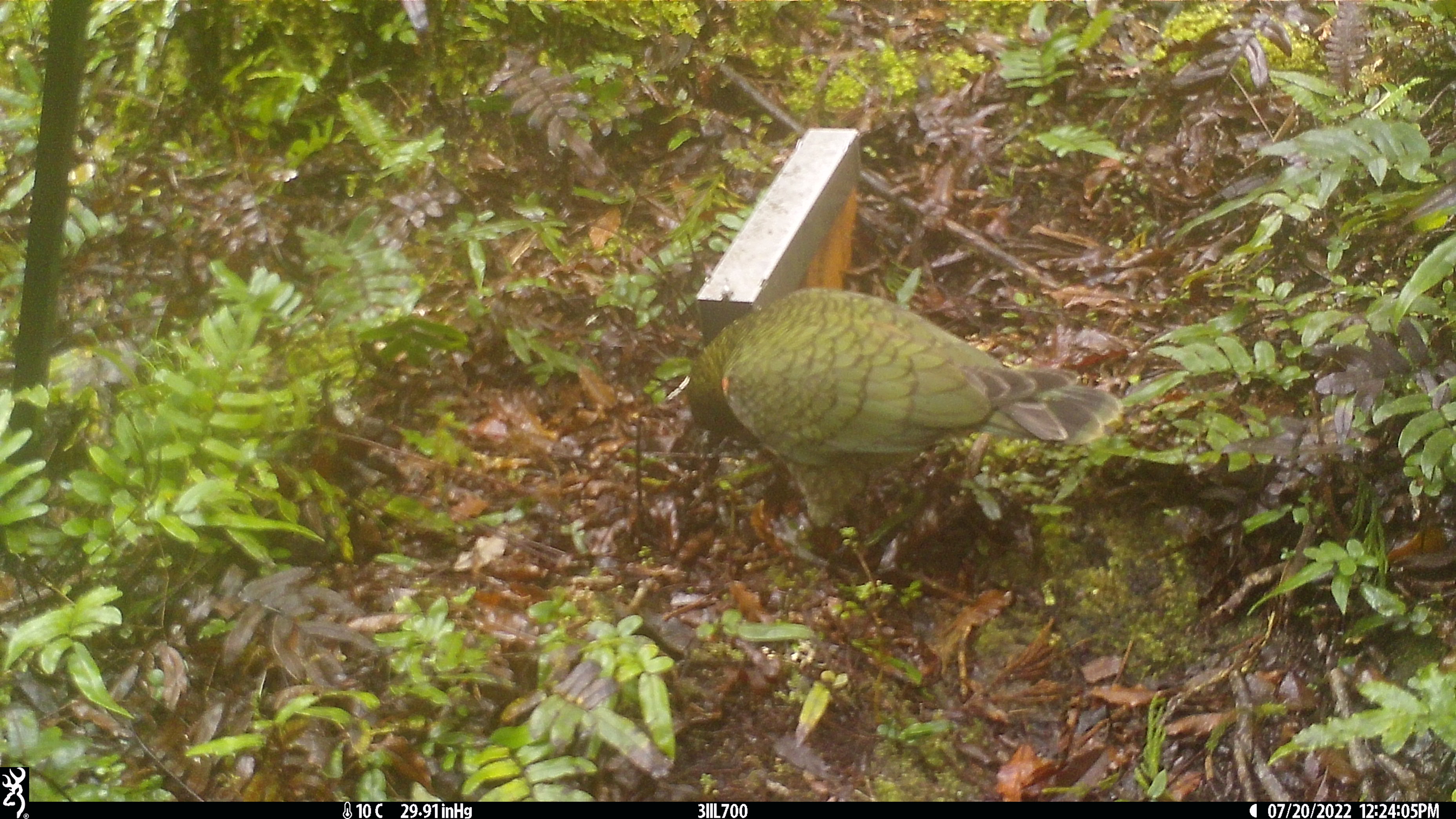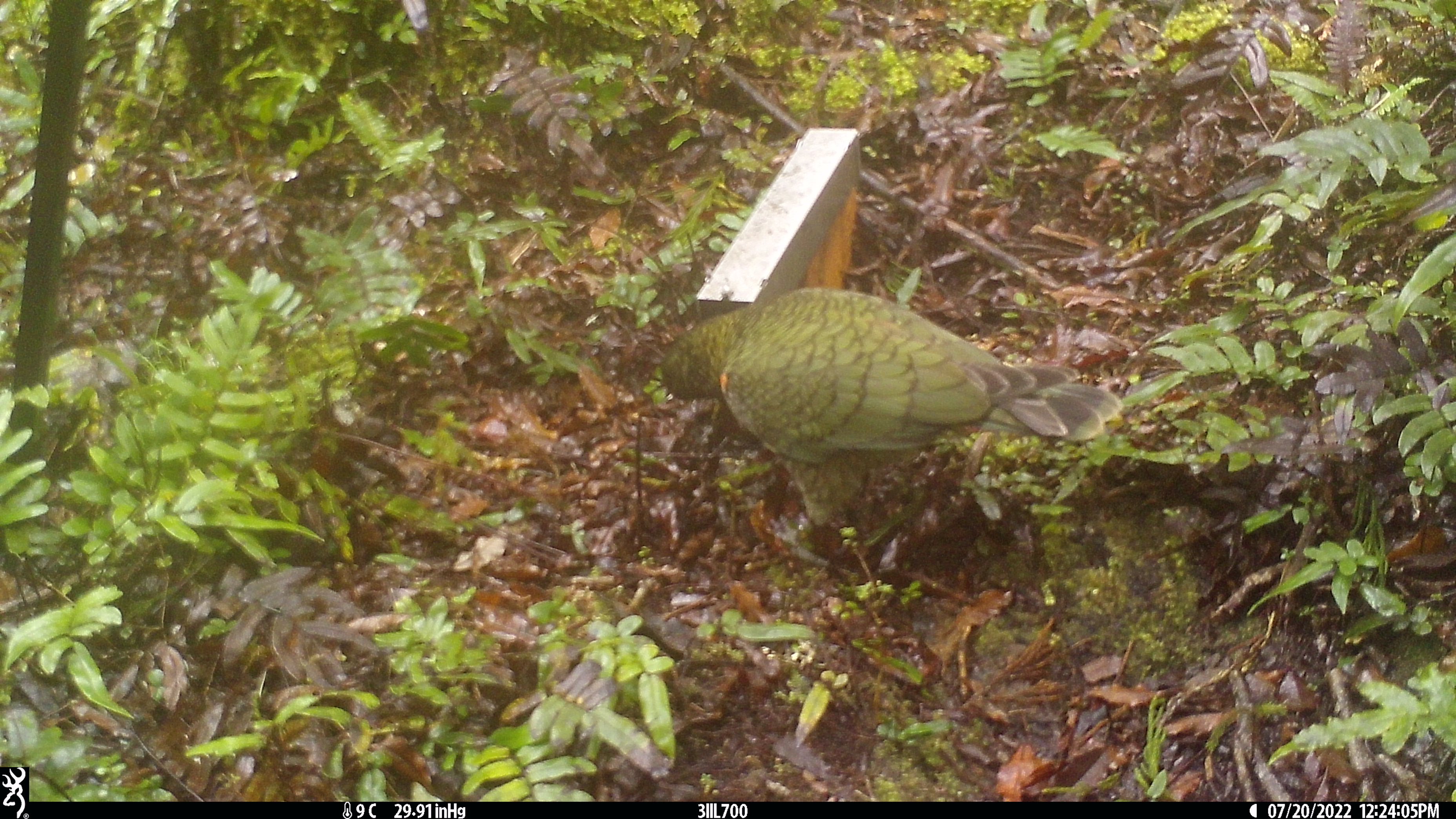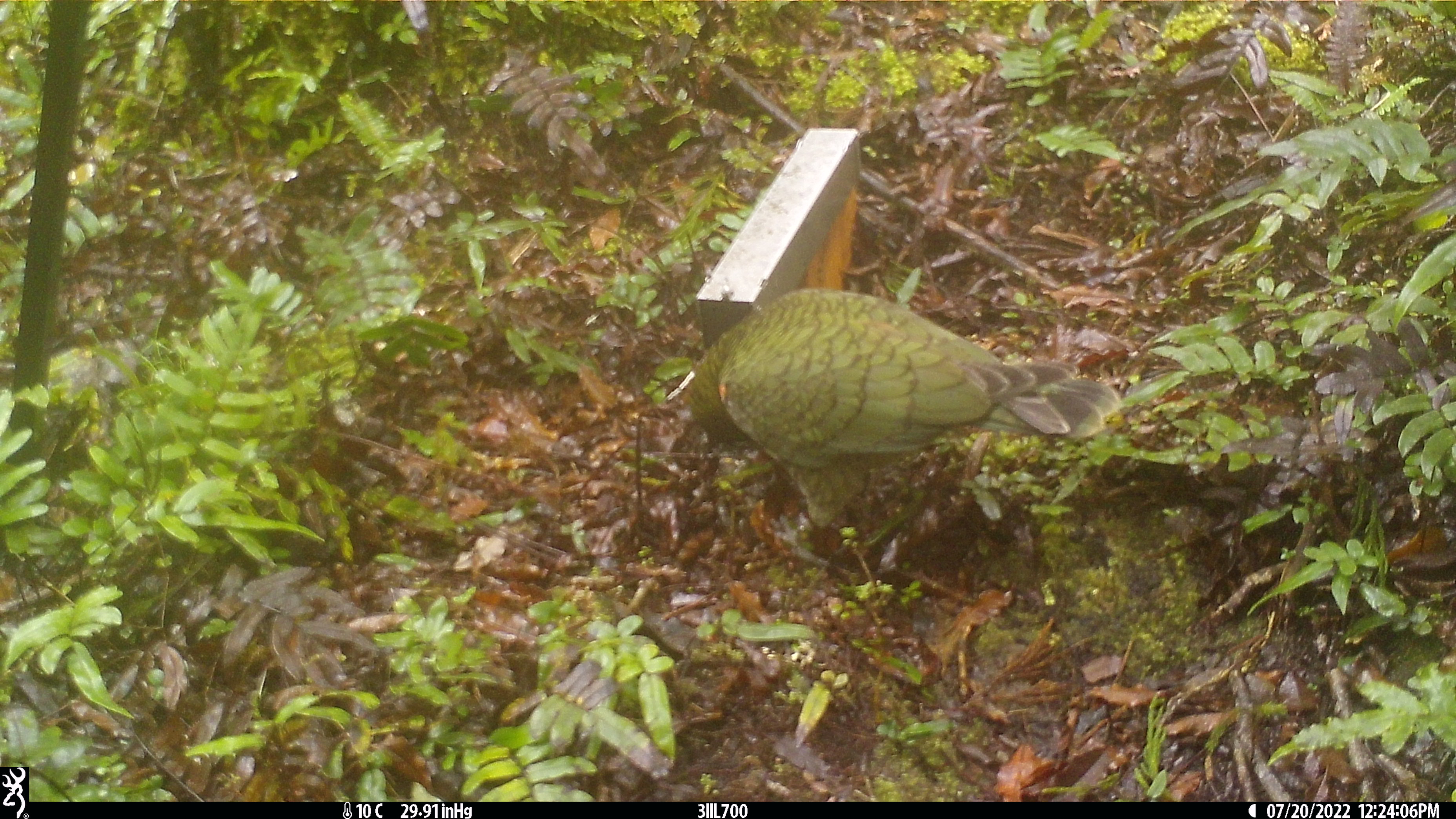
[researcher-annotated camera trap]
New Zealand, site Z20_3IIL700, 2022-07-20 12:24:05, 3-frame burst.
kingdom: Animalia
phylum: Chordata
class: Aves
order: Psittaciformes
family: Strigopidae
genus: Nestor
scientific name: Nestor notabilis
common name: kea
Kea (Nestor notabilis).